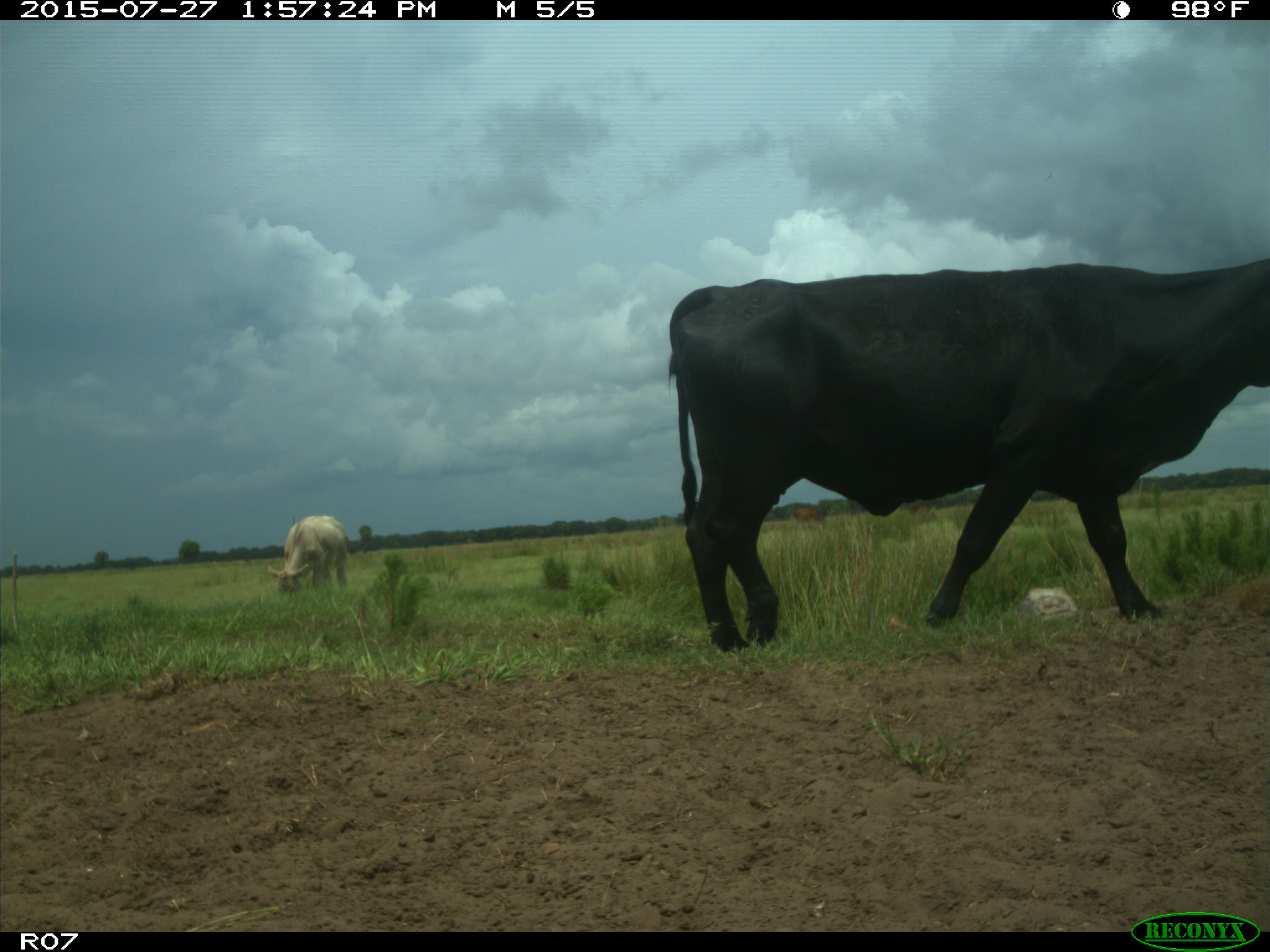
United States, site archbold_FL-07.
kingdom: Animalia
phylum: Chordata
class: Mammalia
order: Artiodactyla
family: Bovidae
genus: Bos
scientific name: Bos taurus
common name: domestic cow